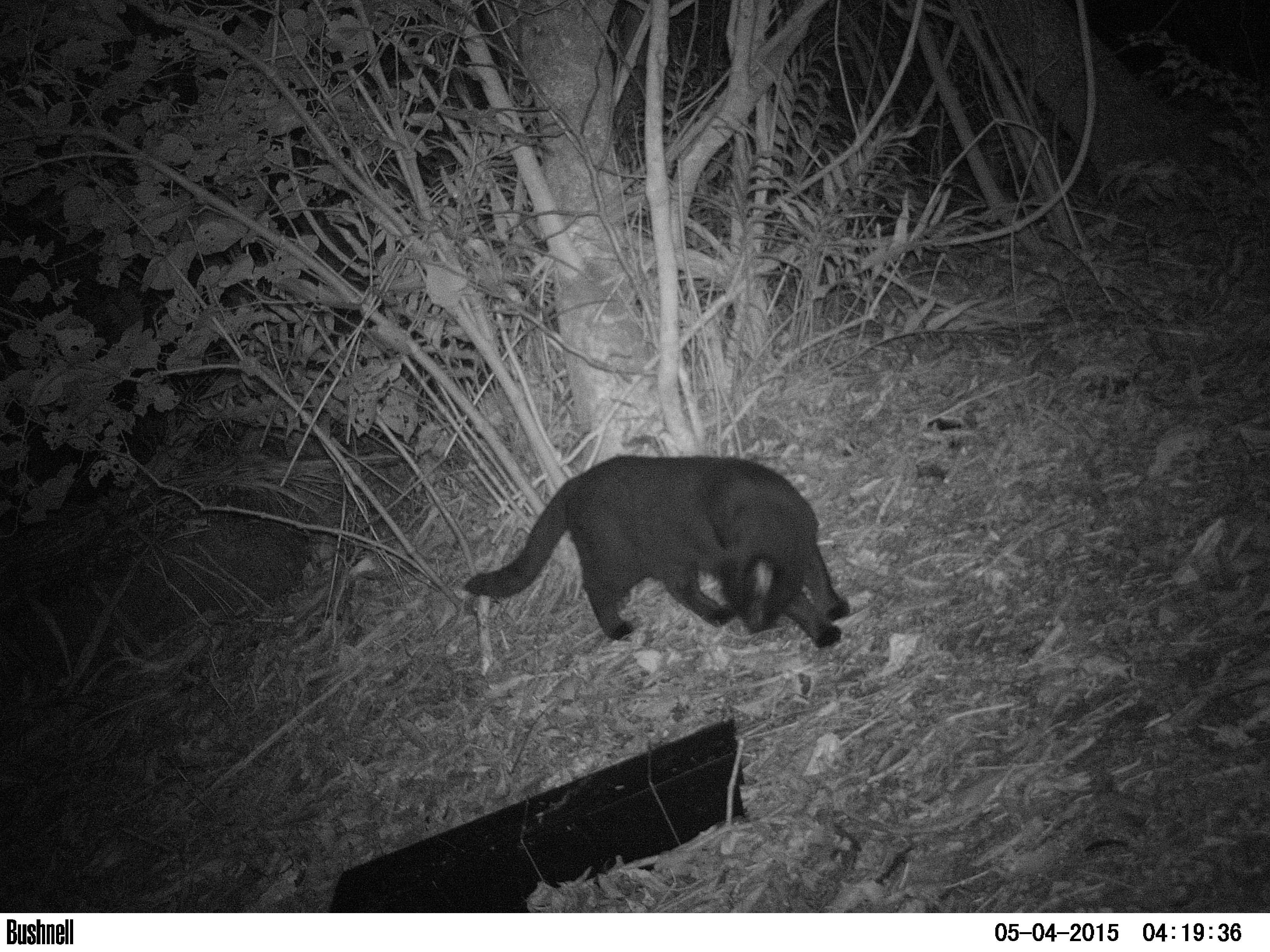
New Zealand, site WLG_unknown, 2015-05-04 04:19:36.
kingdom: Animalia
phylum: Chordata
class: Mammalia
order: Carnivora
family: Felidae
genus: Felis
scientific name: Felis catus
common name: domestic cat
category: cat